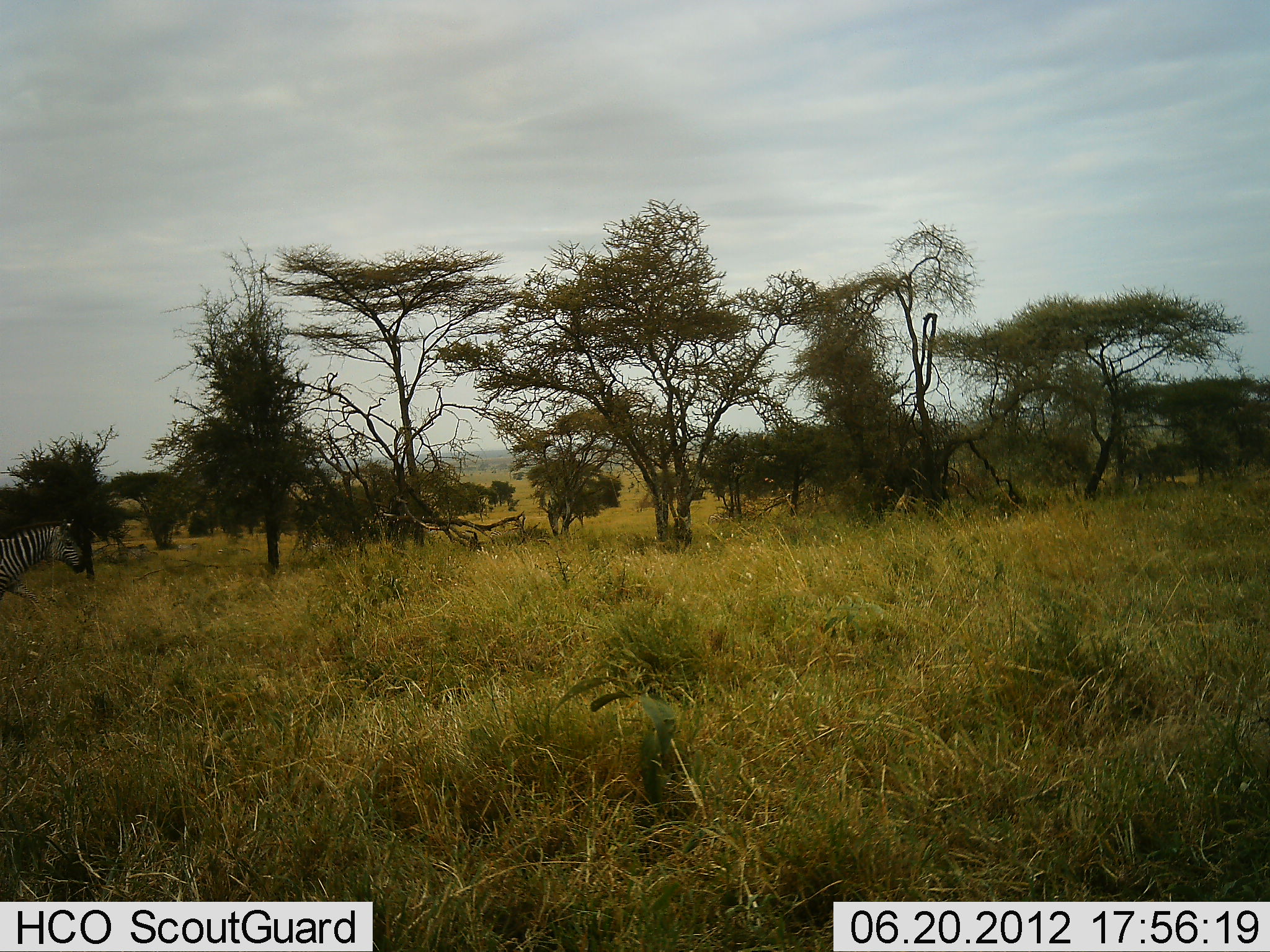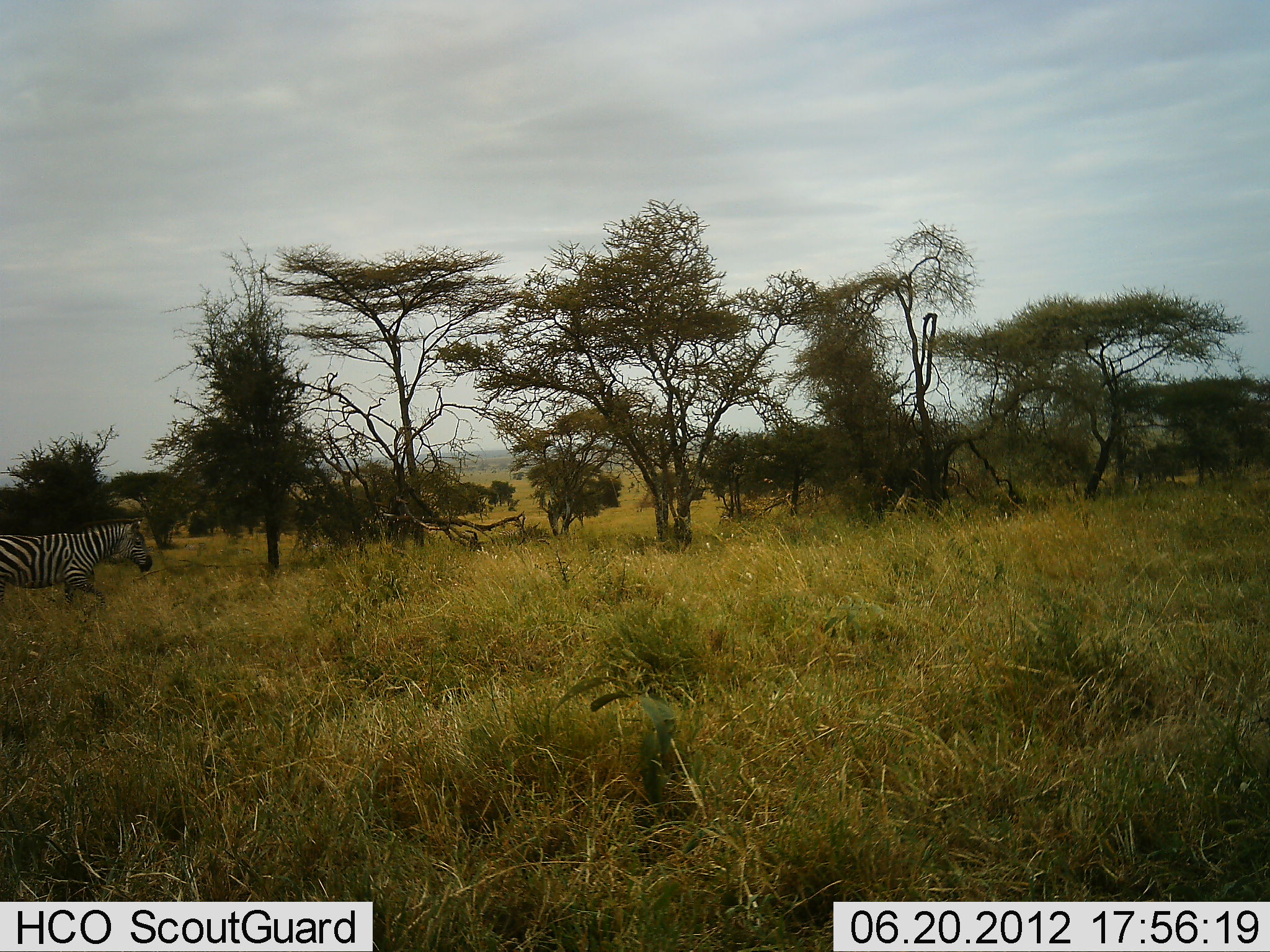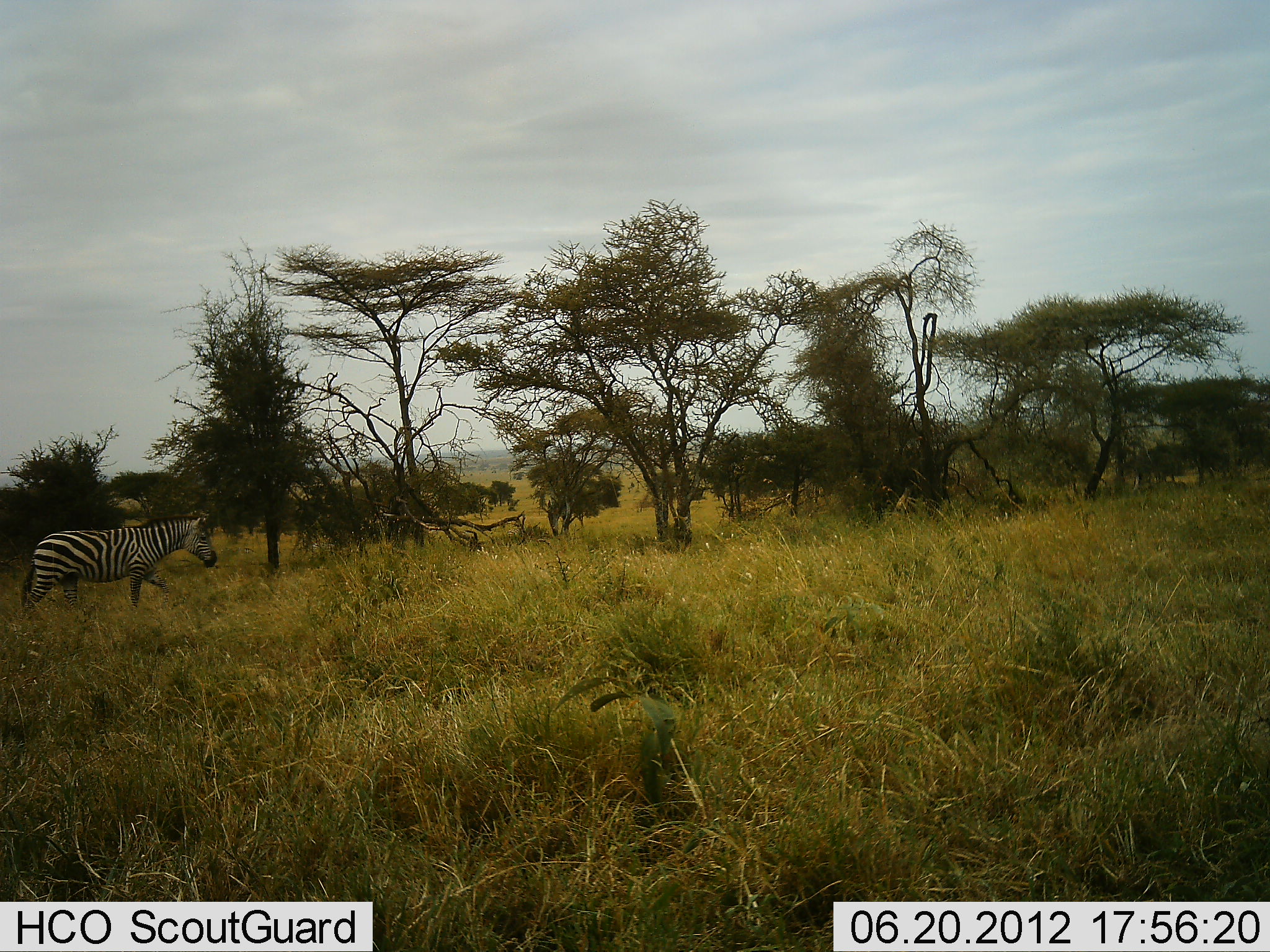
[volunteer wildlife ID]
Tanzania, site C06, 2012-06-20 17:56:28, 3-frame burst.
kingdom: Animalia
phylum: Chordata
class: Mammalia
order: Perissodactyla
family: Equidae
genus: Equus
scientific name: Equus quagga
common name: plains zebra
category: zebra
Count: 2.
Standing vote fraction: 0%.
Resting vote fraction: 0%.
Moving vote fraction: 100%.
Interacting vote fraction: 0%.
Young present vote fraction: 0%.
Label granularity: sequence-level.